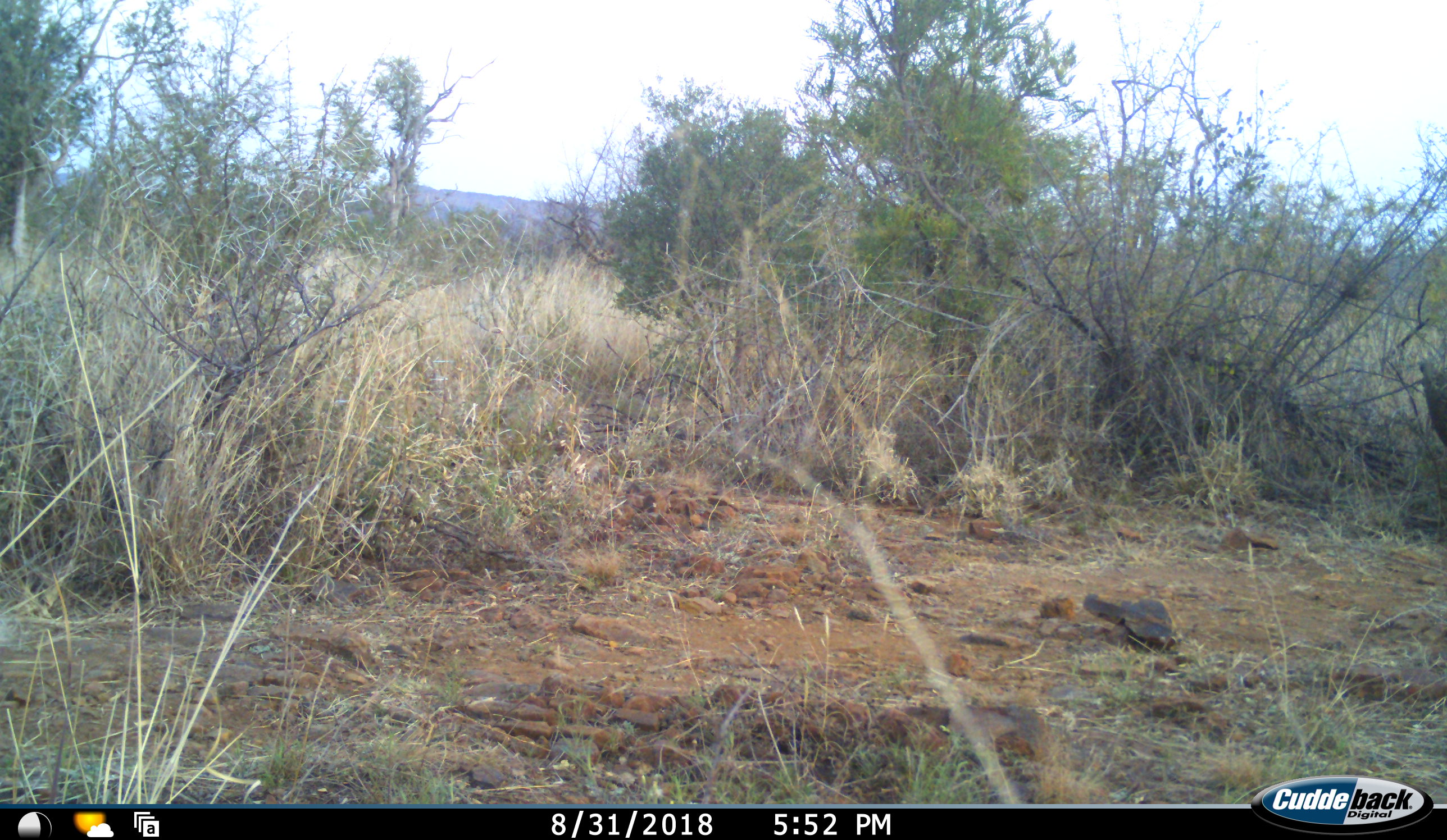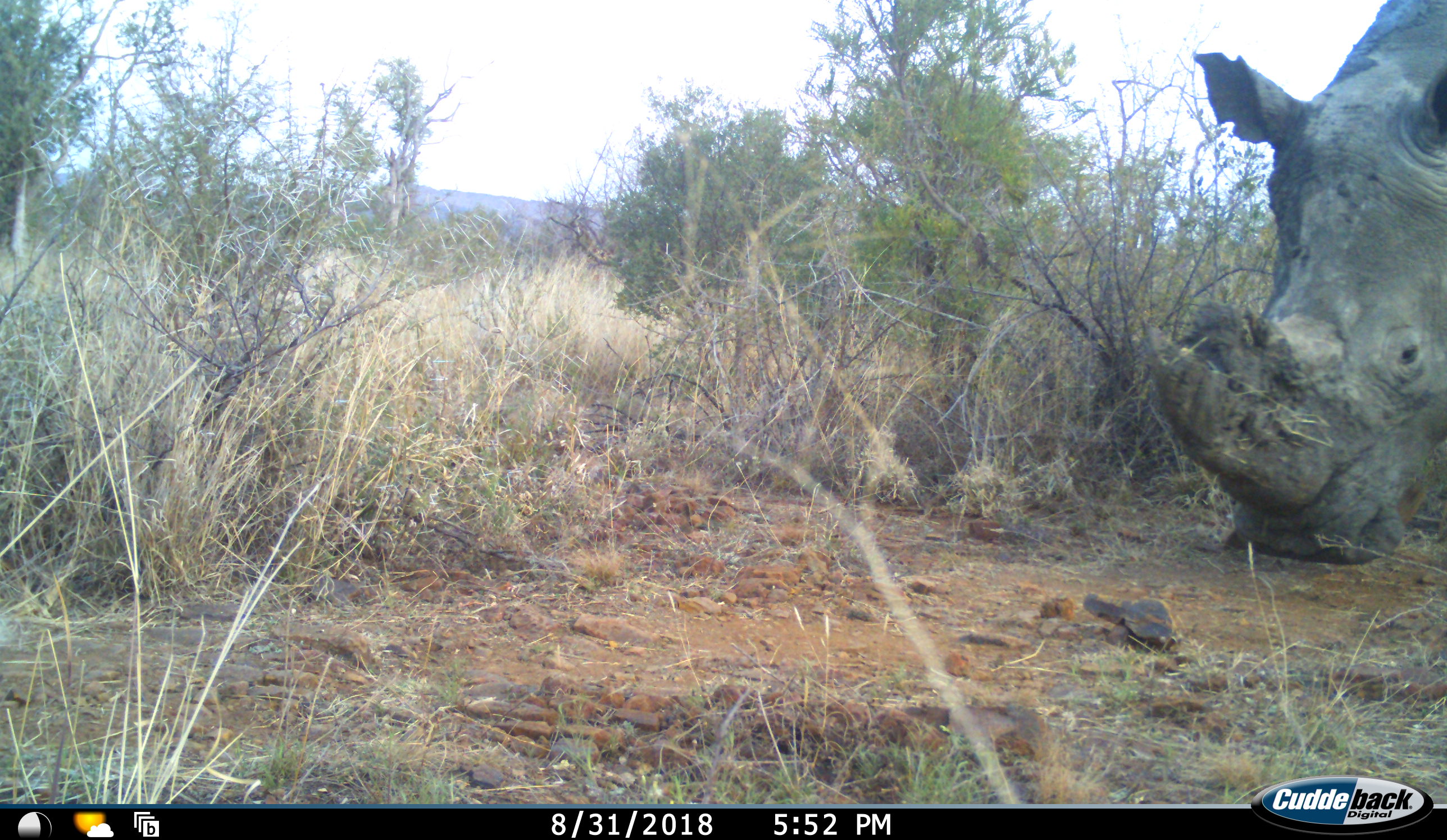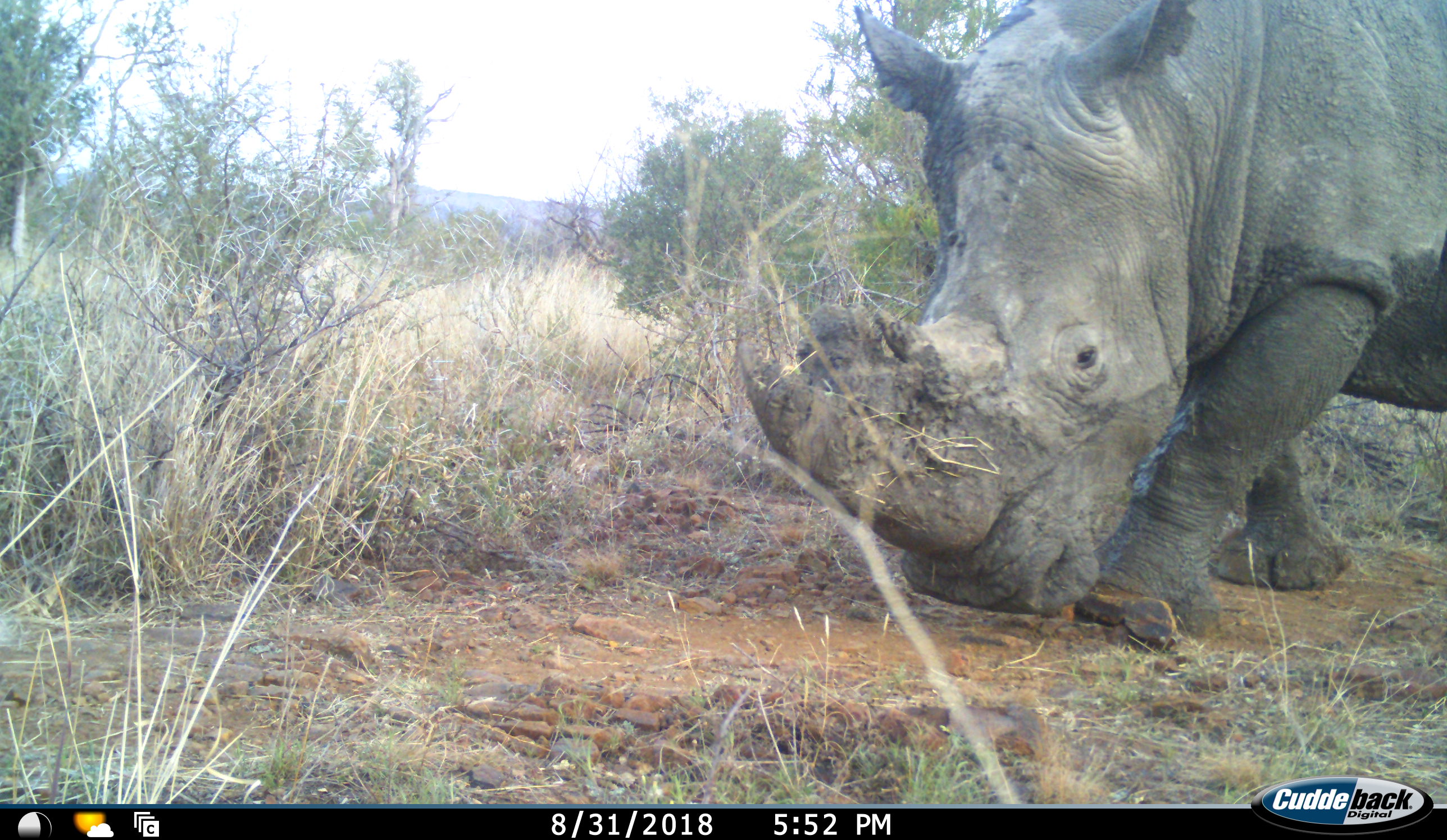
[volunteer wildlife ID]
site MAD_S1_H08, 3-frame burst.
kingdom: Animalia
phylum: Chordata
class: Mammalia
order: Perissodactyla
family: Rhinocerotidae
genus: Ceratotherium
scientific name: Ceratotherium simum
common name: white rhinoceros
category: rhinoceroswhite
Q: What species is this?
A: Rhinoceroswhite (white rhinoceros) (Ceratotherium simum).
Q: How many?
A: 1.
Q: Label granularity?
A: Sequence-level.